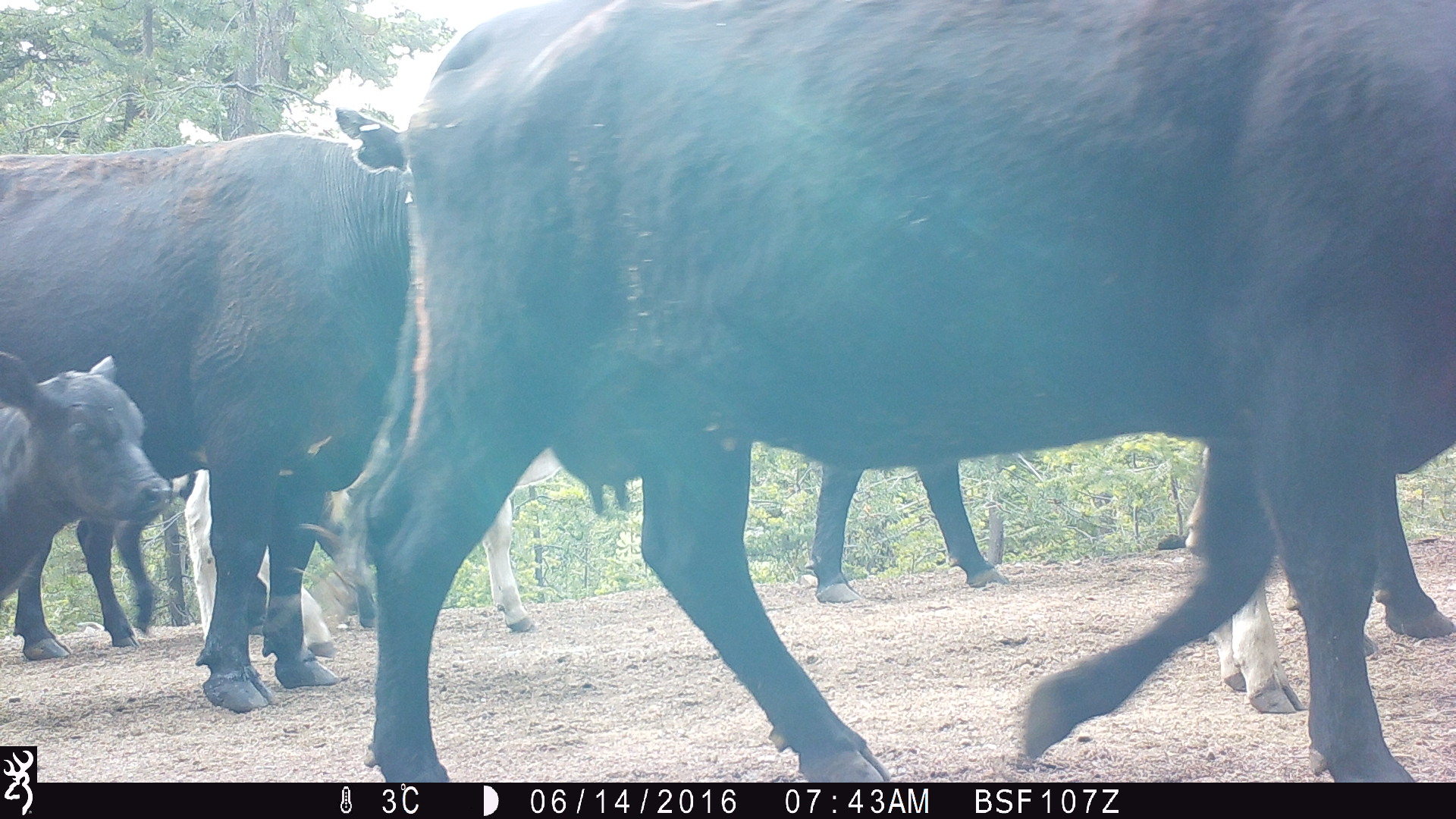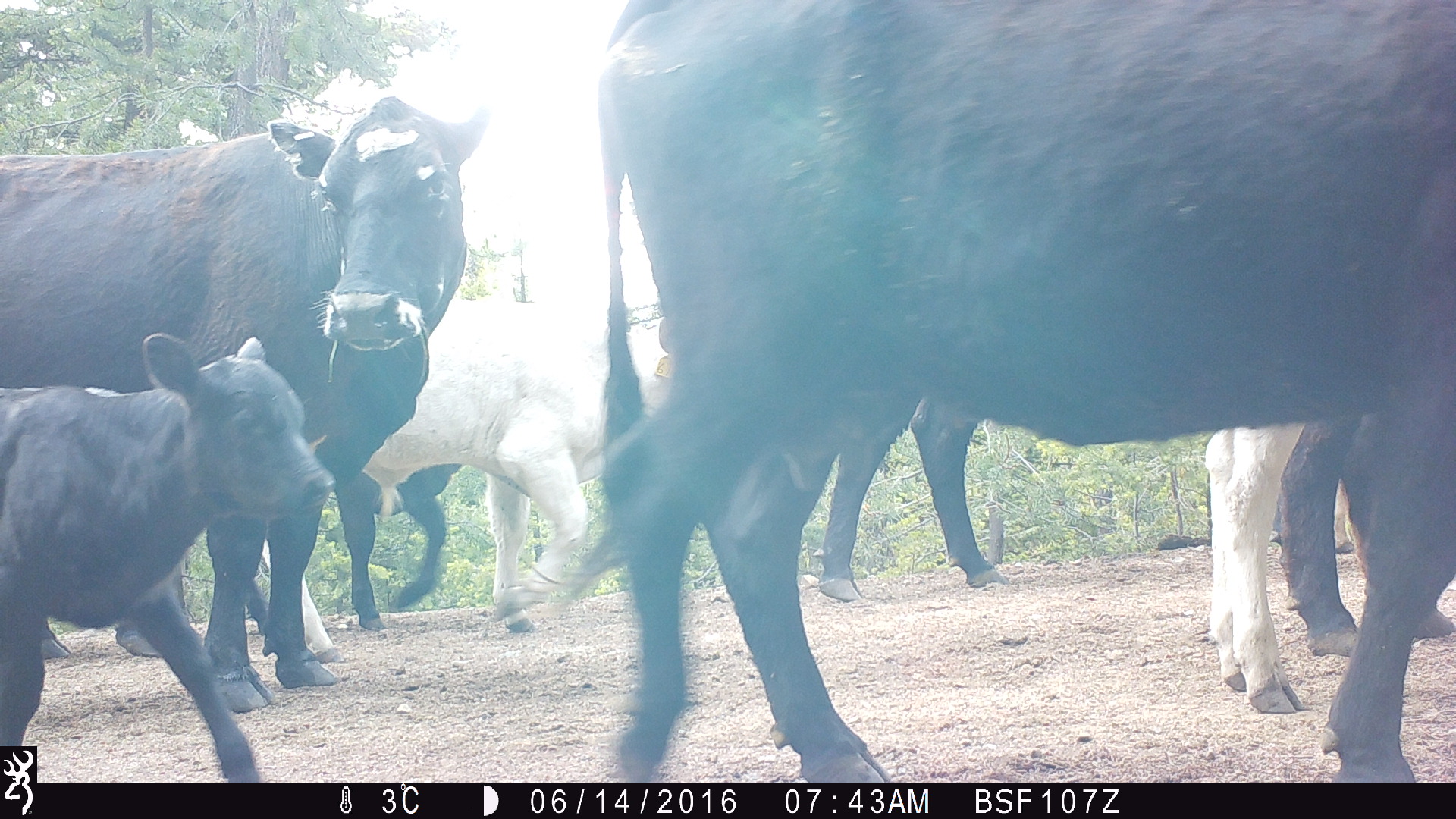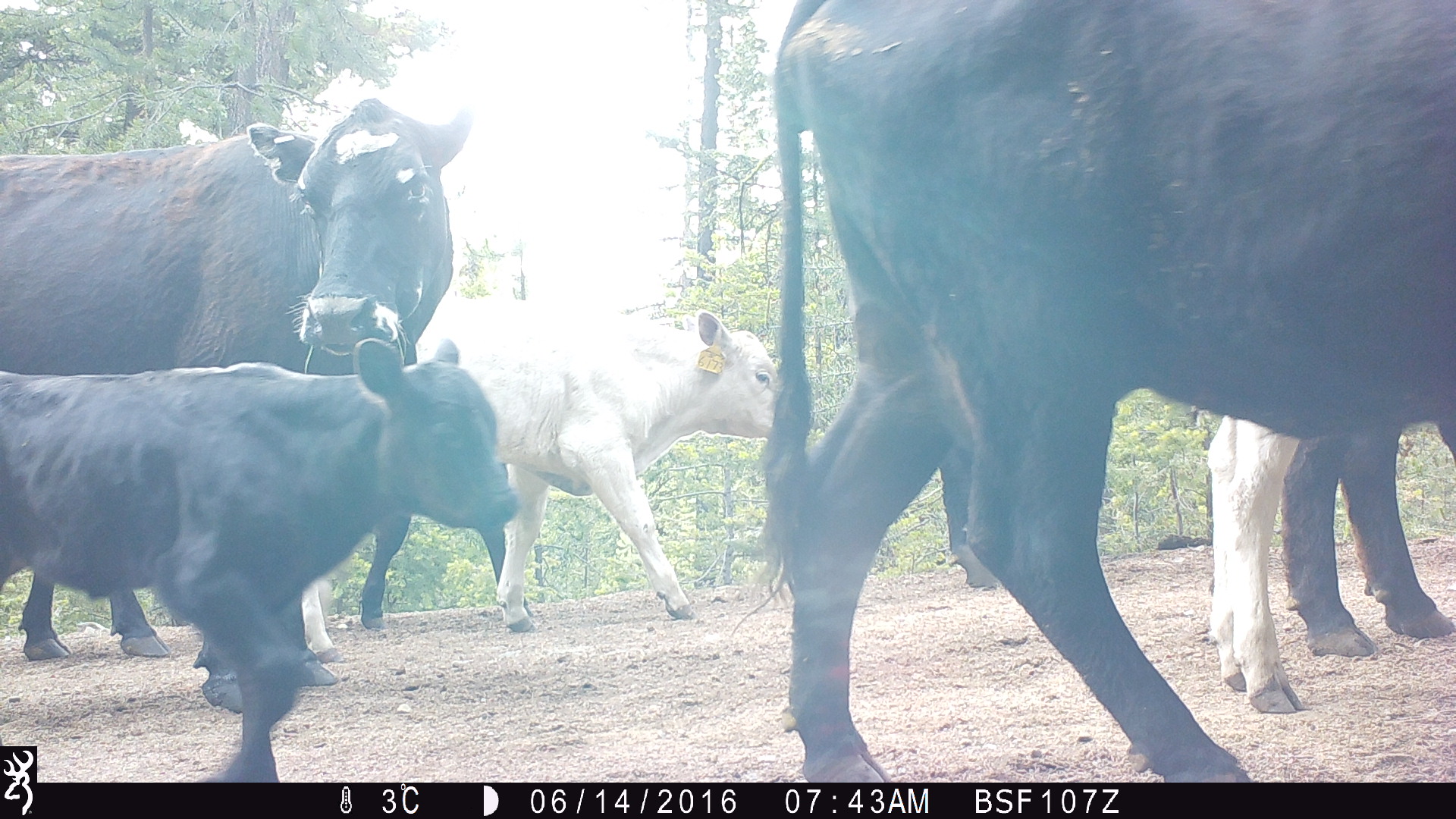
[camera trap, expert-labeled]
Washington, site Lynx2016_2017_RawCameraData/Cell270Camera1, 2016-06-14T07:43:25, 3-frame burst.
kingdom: Animalia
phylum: Chordata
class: Mammalia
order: Artiodactyla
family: Bovidae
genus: Bos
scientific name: Bos taurus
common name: domestic cattle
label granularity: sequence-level